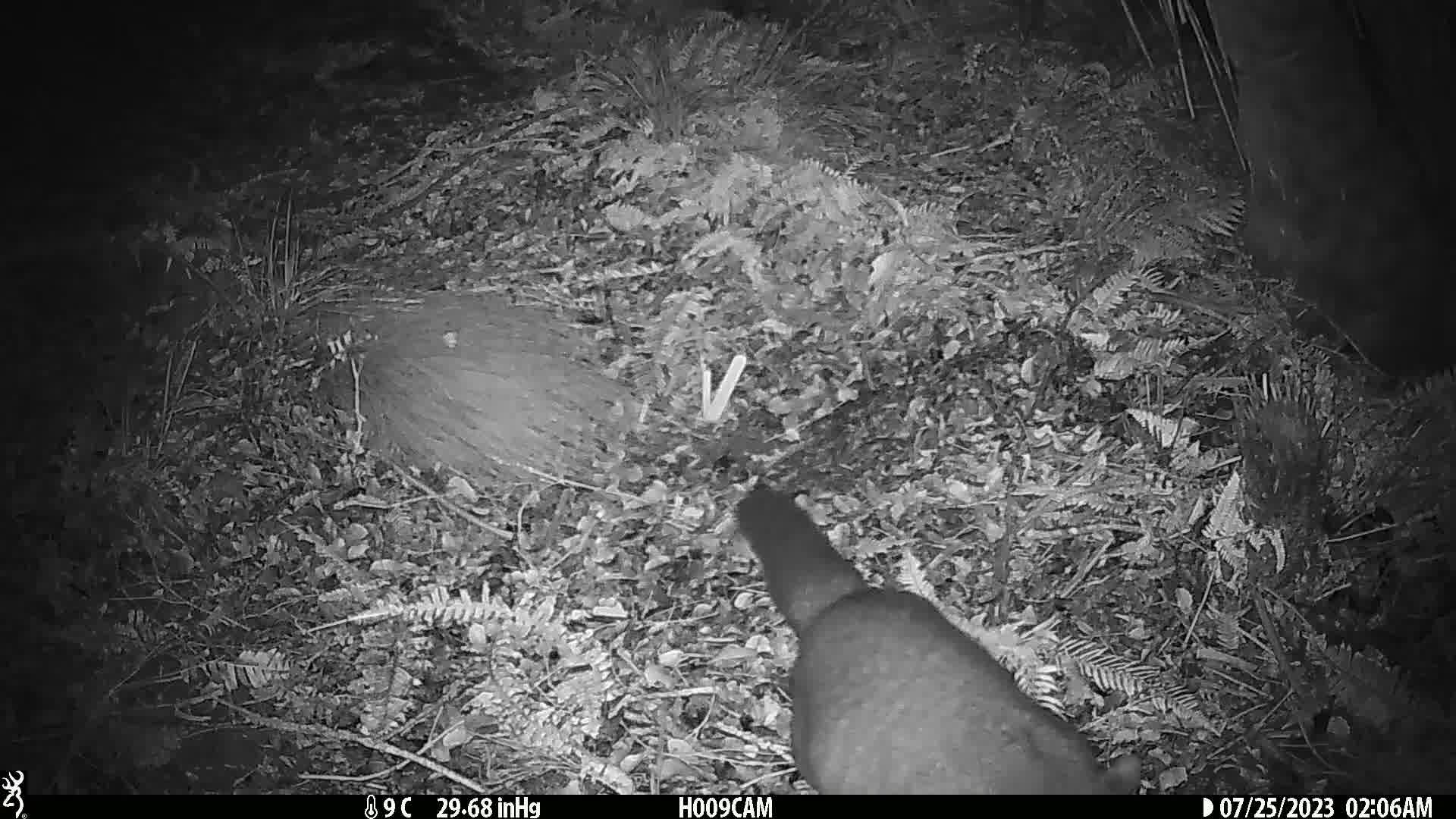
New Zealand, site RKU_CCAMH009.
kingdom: Animalia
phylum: Chordata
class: Mammalia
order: Diprotodontia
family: Phalangeridae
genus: Trichosurus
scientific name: Trichosurus vulpecula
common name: common brushtail possum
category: possum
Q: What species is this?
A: Possum (common brushtail possum) (Trichosurus vulpecula).